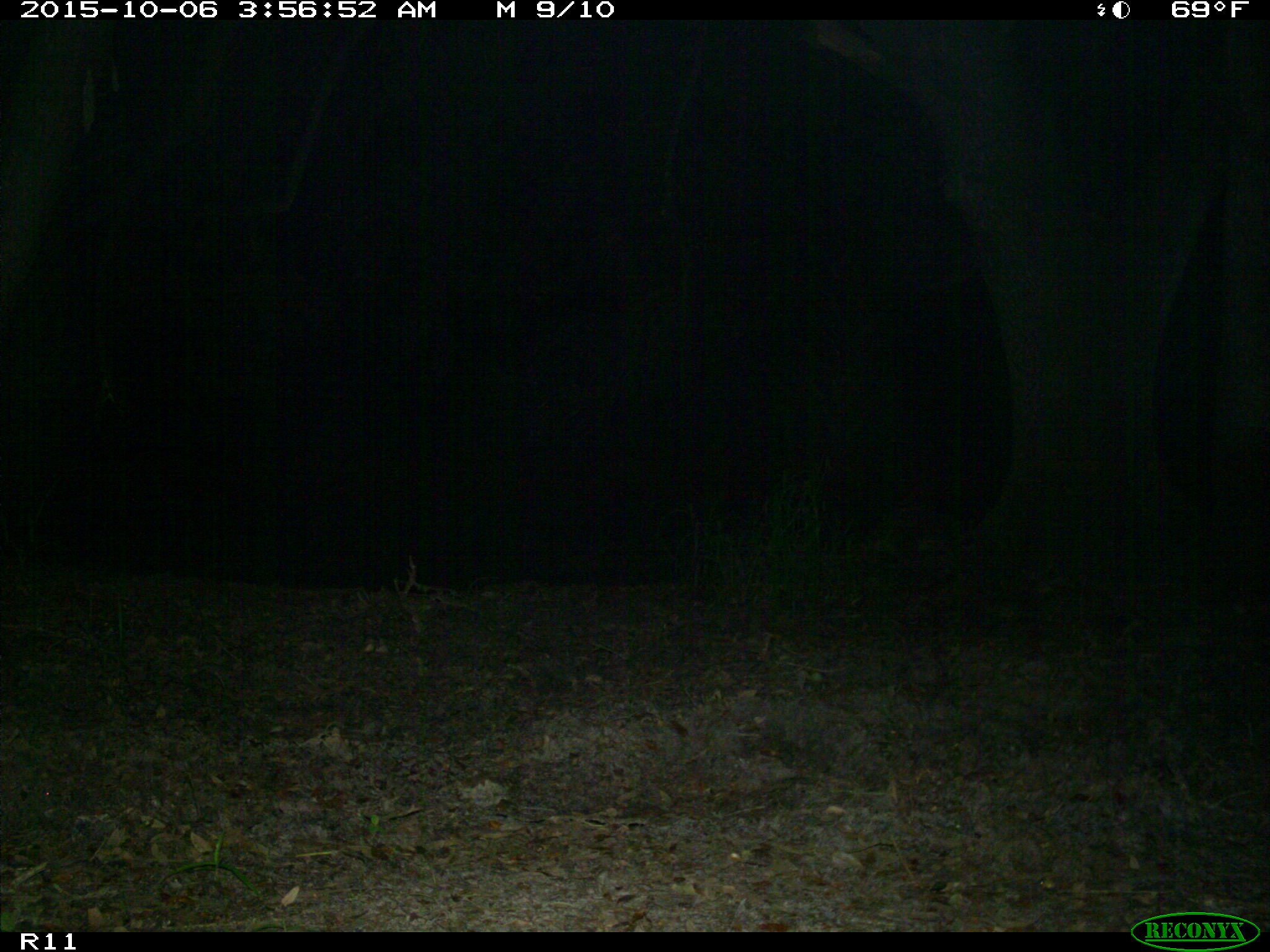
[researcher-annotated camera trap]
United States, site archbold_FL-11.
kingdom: Animalia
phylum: Chordata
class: Mammalia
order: Carnivora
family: Procyonidae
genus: Procyon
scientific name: Procyon lotor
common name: common raccoon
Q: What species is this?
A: Procyon lotor (common raccoon).